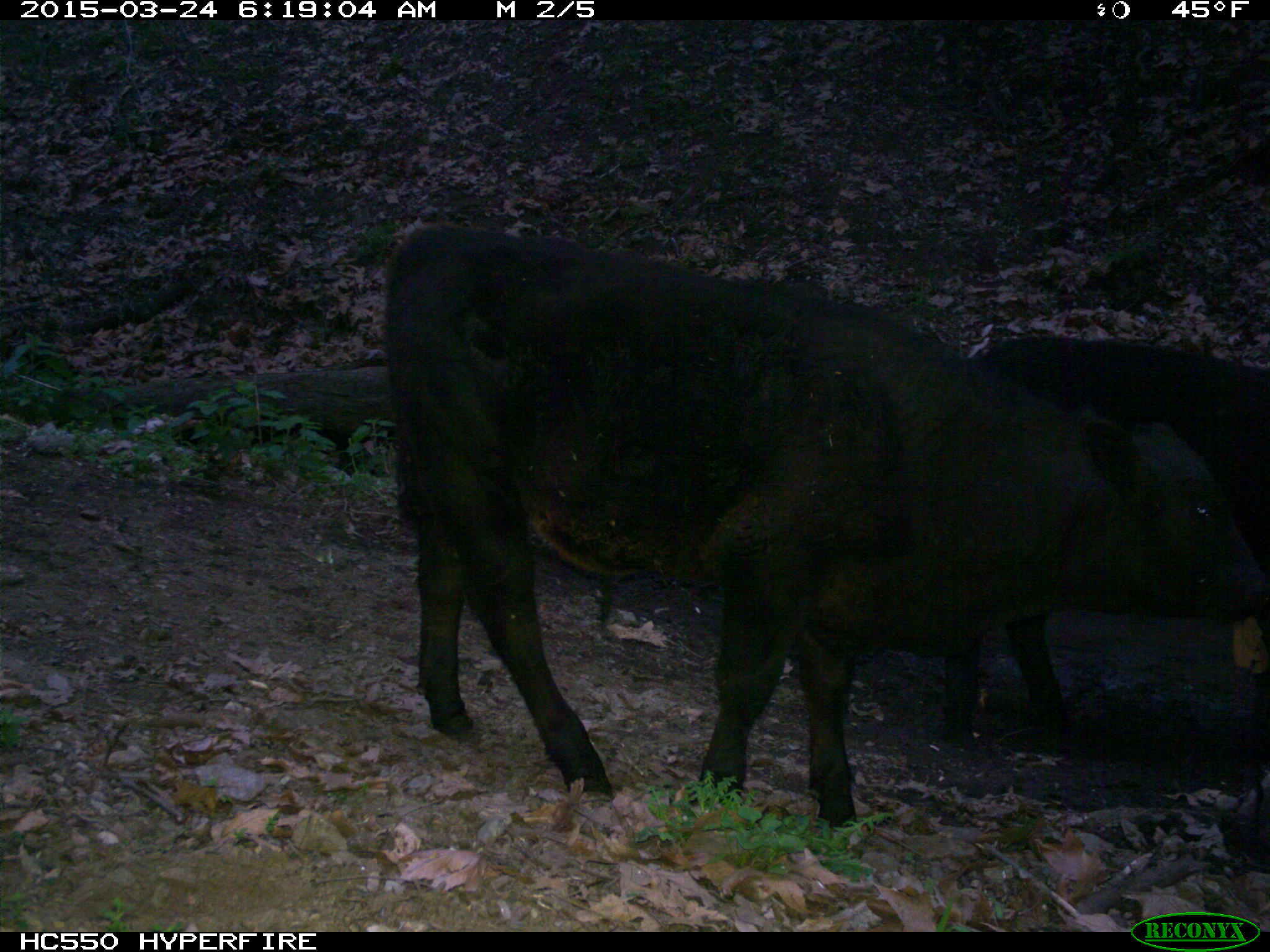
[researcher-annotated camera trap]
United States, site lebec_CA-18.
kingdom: Animalia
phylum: Chordata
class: Mammalia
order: Artiodactyla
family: Bovidae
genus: Bos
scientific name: Bos taurus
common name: domestic cow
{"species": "Bos taurus (domestic cow)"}